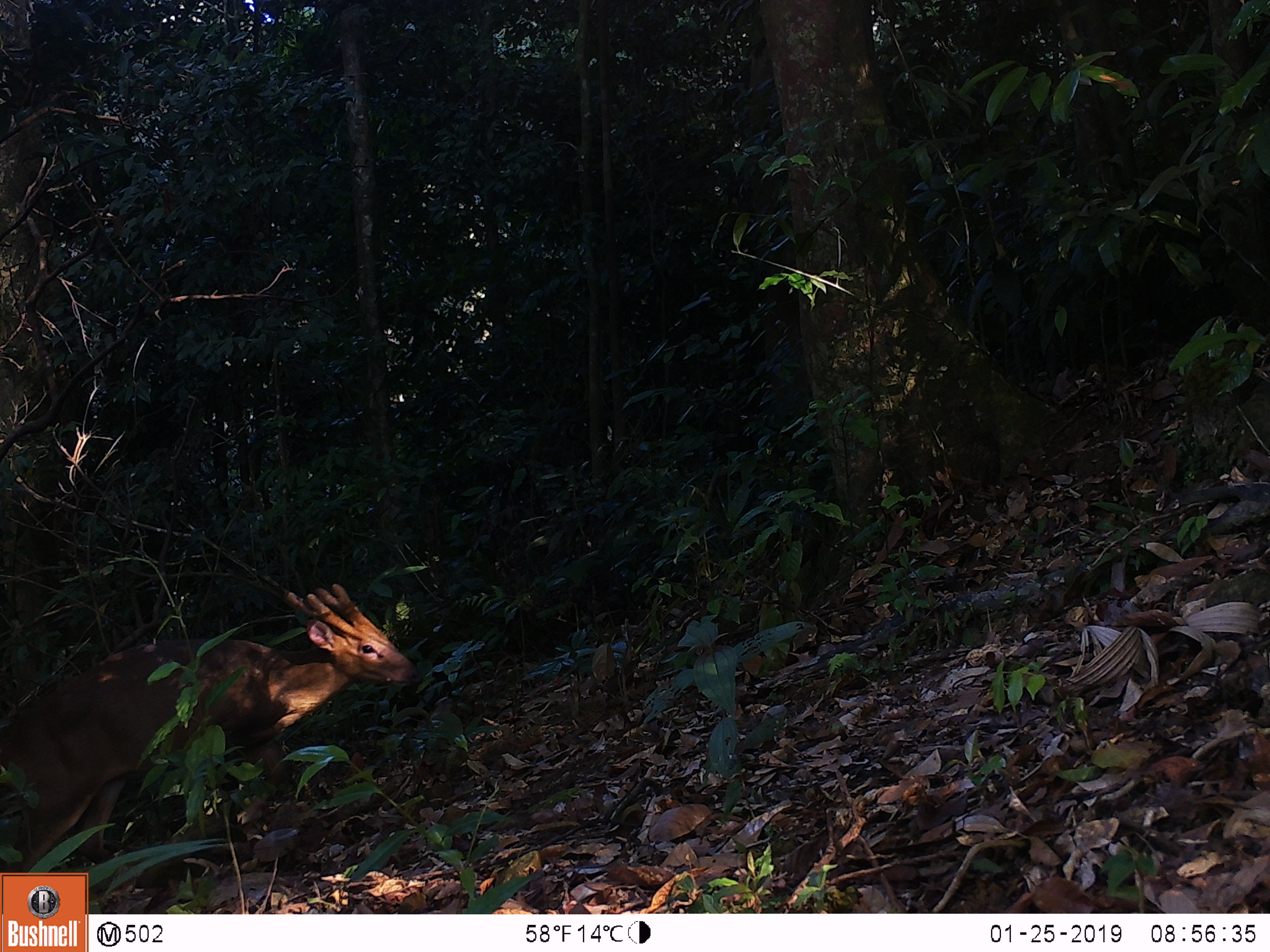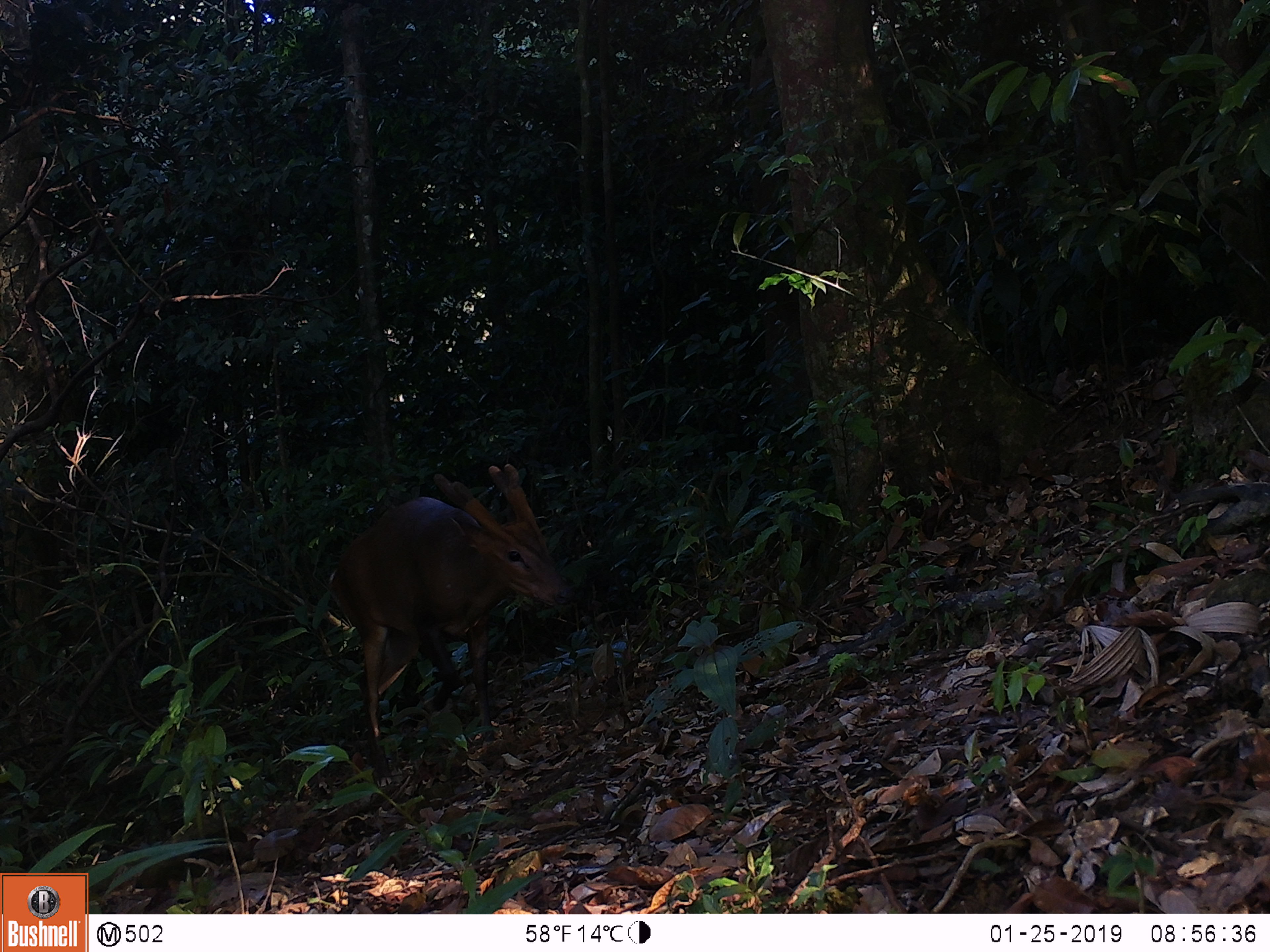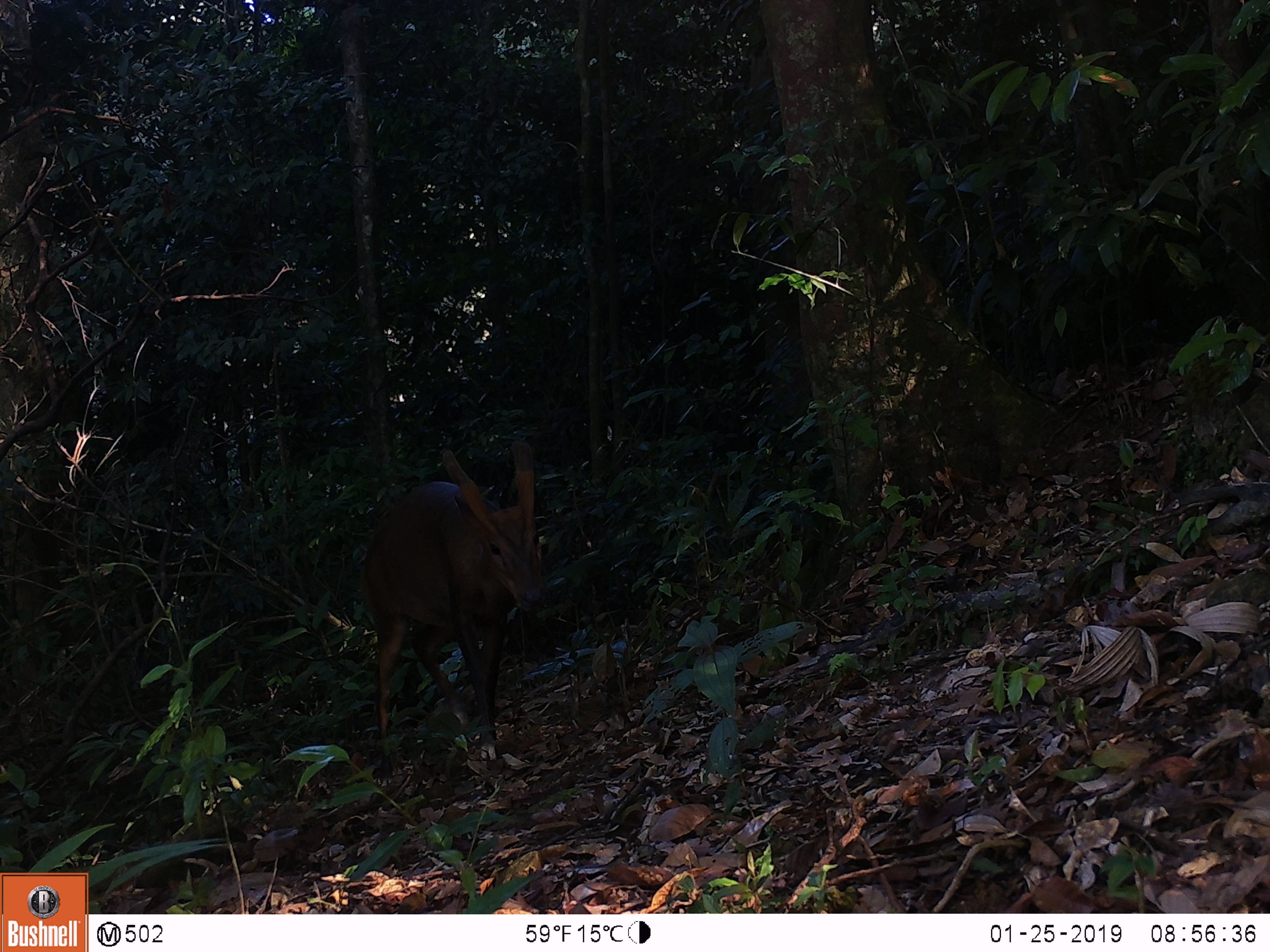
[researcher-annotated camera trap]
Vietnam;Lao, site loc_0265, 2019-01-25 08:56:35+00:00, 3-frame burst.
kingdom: Animalia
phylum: Chordata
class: Mammalia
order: Artiodactyla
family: Cervidae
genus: Muntiacus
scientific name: Muntiacus vuquangensis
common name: large-antlered muntjac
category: large antlered muntjac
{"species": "large antlered muntjac (large-antlered muntjac) (Muntiacus vuquangensis)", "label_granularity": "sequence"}